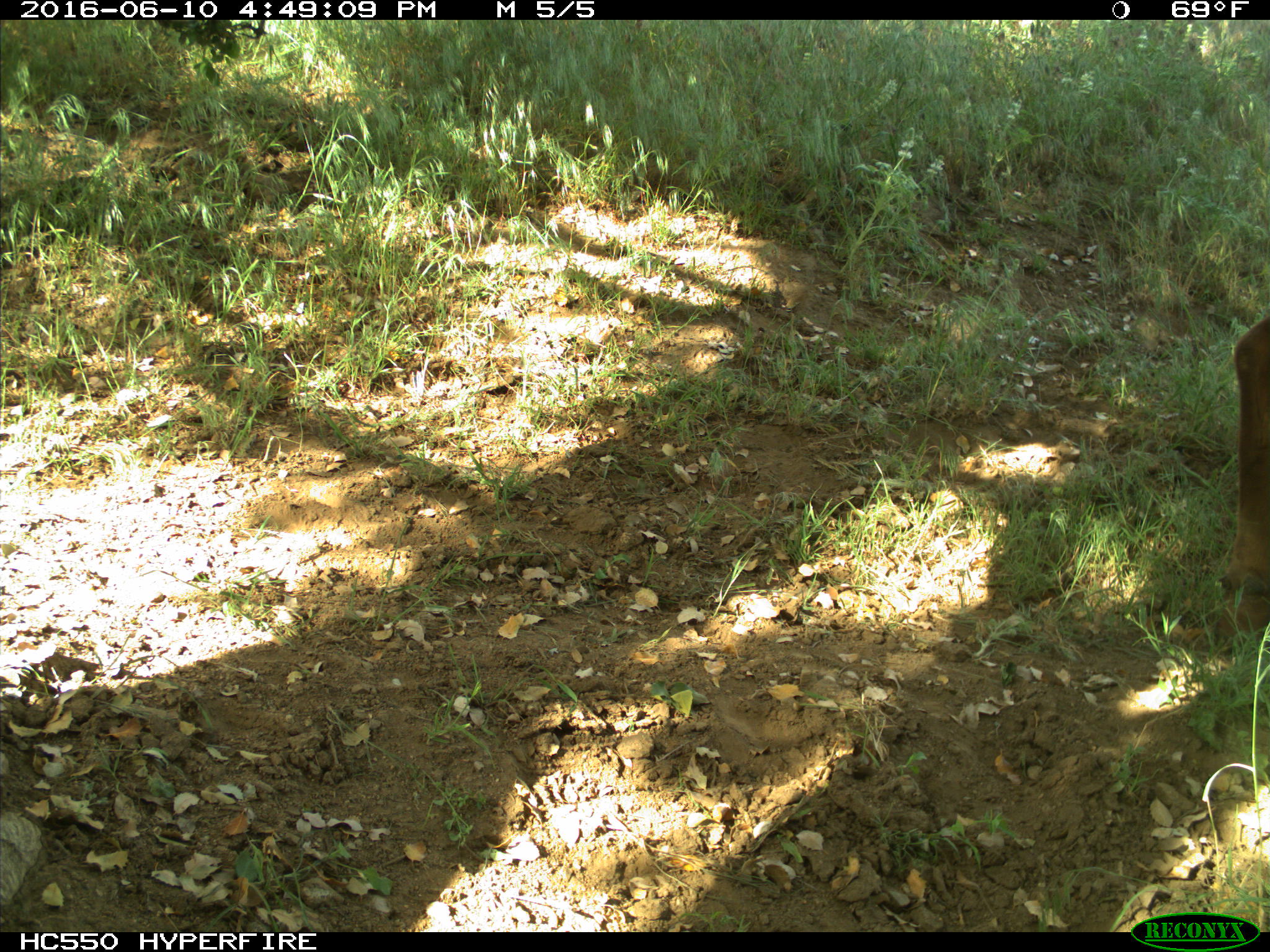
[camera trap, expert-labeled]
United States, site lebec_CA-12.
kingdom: Animalia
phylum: Chordata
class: Mammalia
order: Artiodactyla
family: Bovidae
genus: Bos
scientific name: Bos taurus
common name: domestic cow